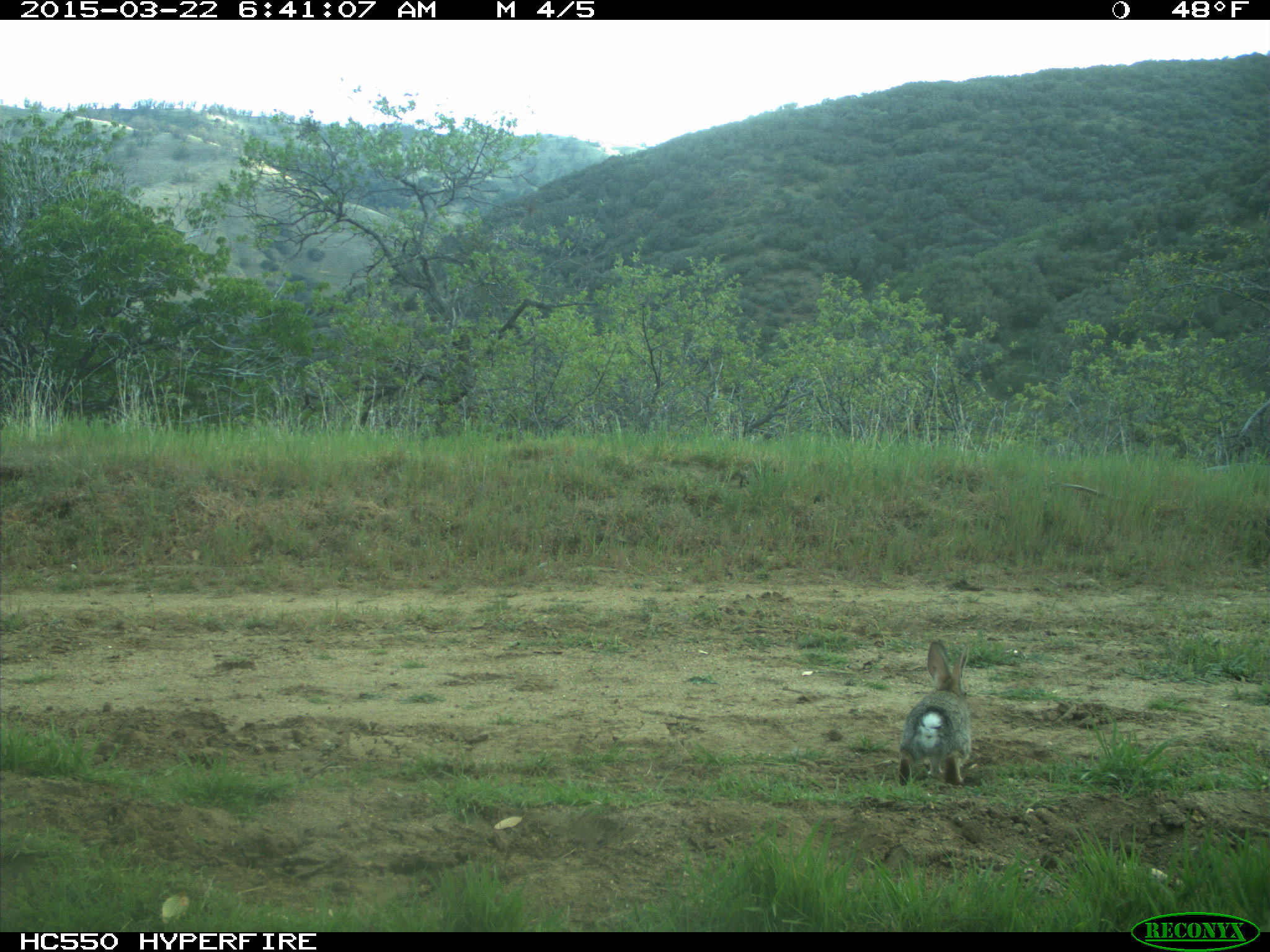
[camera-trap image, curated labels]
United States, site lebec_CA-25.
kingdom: Animalia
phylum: Chordata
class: Mammalia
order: Lagomorpha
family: Leporidae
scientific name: Leporidae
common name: rabbits and hares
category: unidentified rabbit